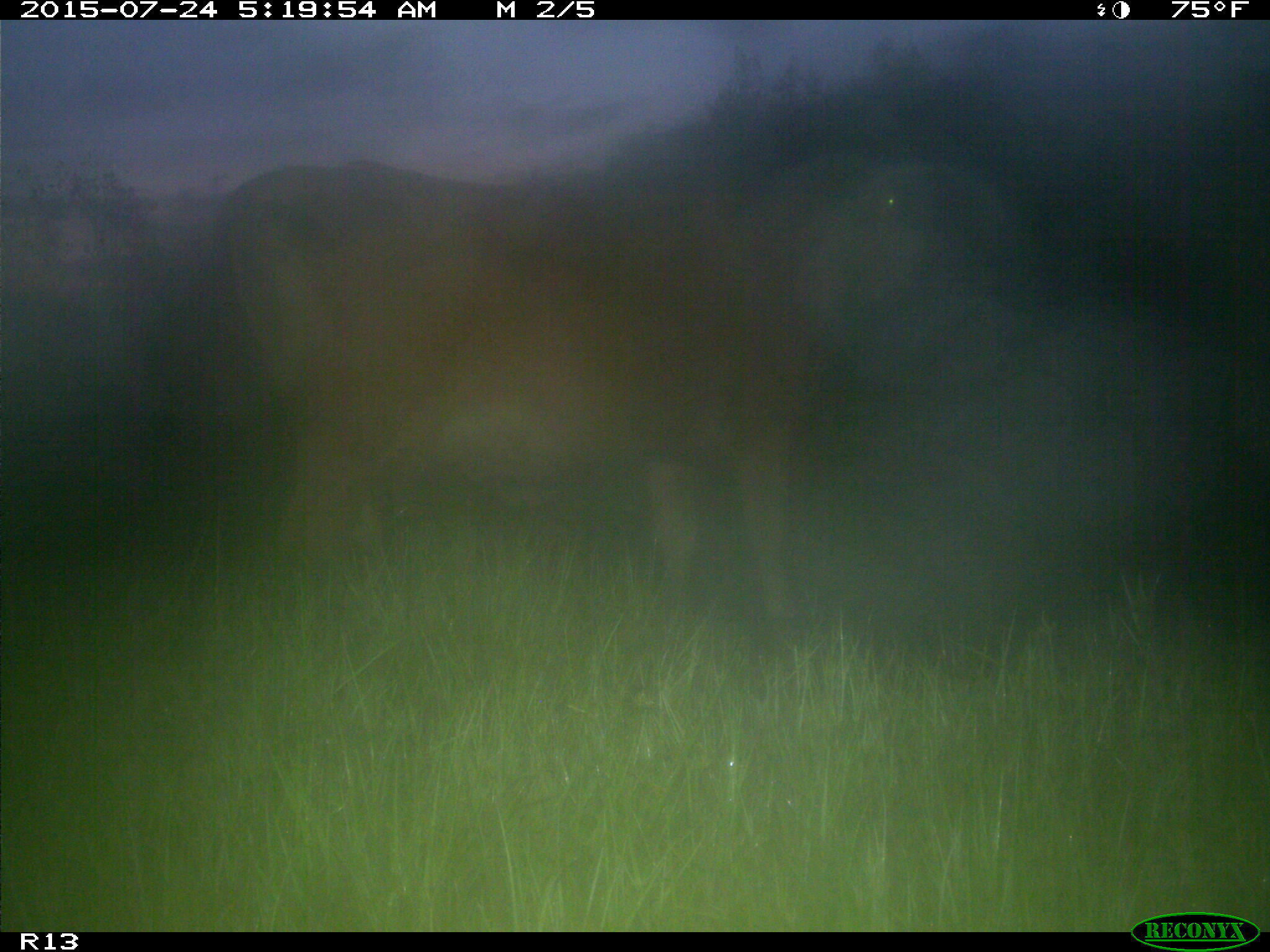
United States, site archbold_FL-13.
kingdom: Animalia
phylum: Chordata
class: Mammalia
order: Artiodactyla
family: Bovidae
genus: Bos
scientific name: Bos taurus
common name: domestic cow